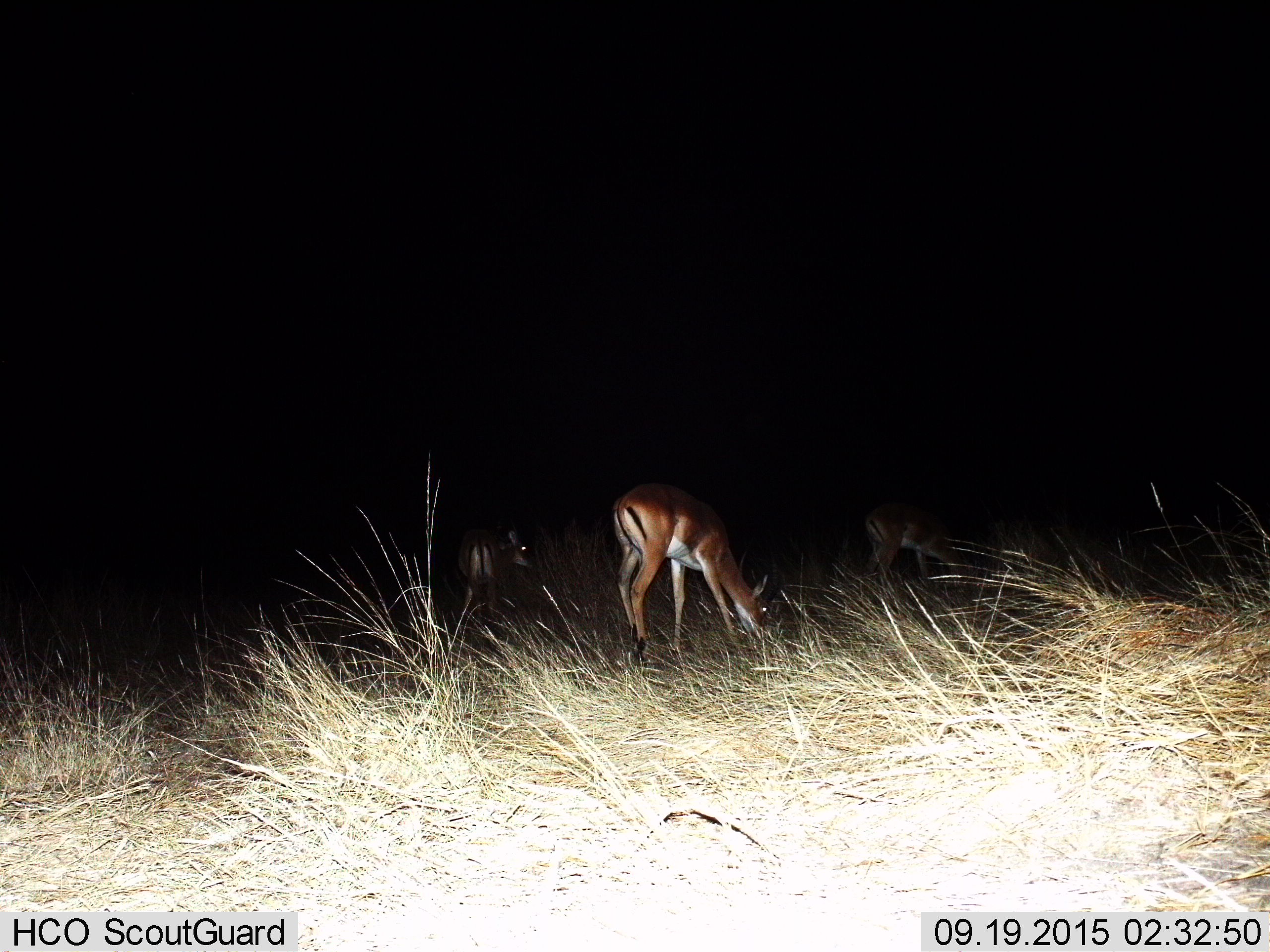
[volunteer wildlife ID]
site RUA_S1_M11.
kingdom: Animalia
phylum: Chordata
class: Mammalia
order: Artiodactyla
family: Bovidae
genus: Aepyceros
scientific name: Aepyceros melampus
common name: impala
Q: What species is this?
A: Impala (Aepyceros melampus).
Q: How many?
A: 3.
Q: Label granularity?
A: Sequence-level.